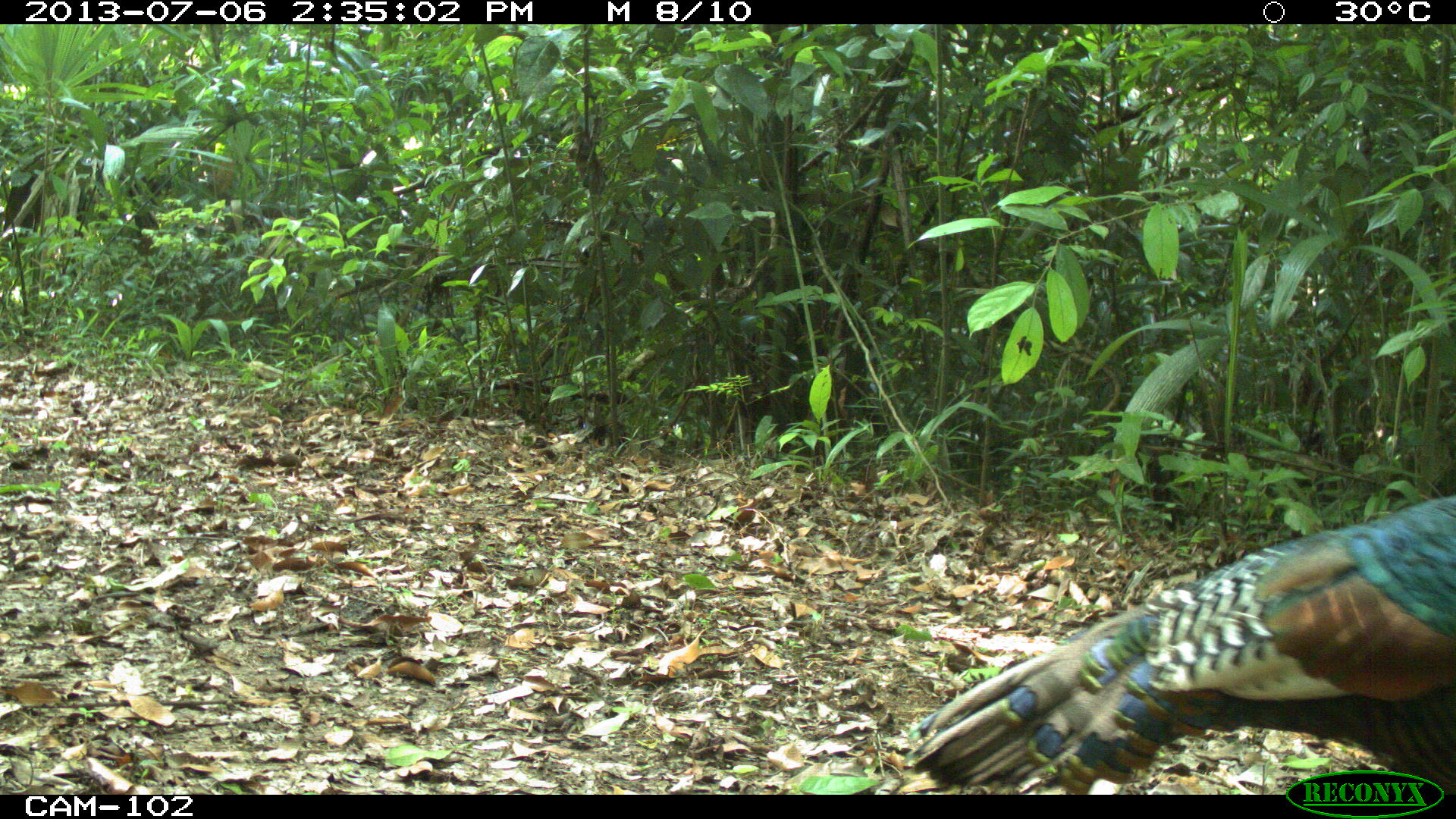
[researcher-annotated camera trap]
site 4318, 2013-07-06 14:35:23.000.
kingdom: Animalia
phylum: Chordata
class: Aves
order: Galliformes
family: Phasianidae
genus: Meleagris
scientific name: Meleagris ocellata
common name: ocellated turkey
Meleagris ocellata (ocellated turkey), count 1, sex male.